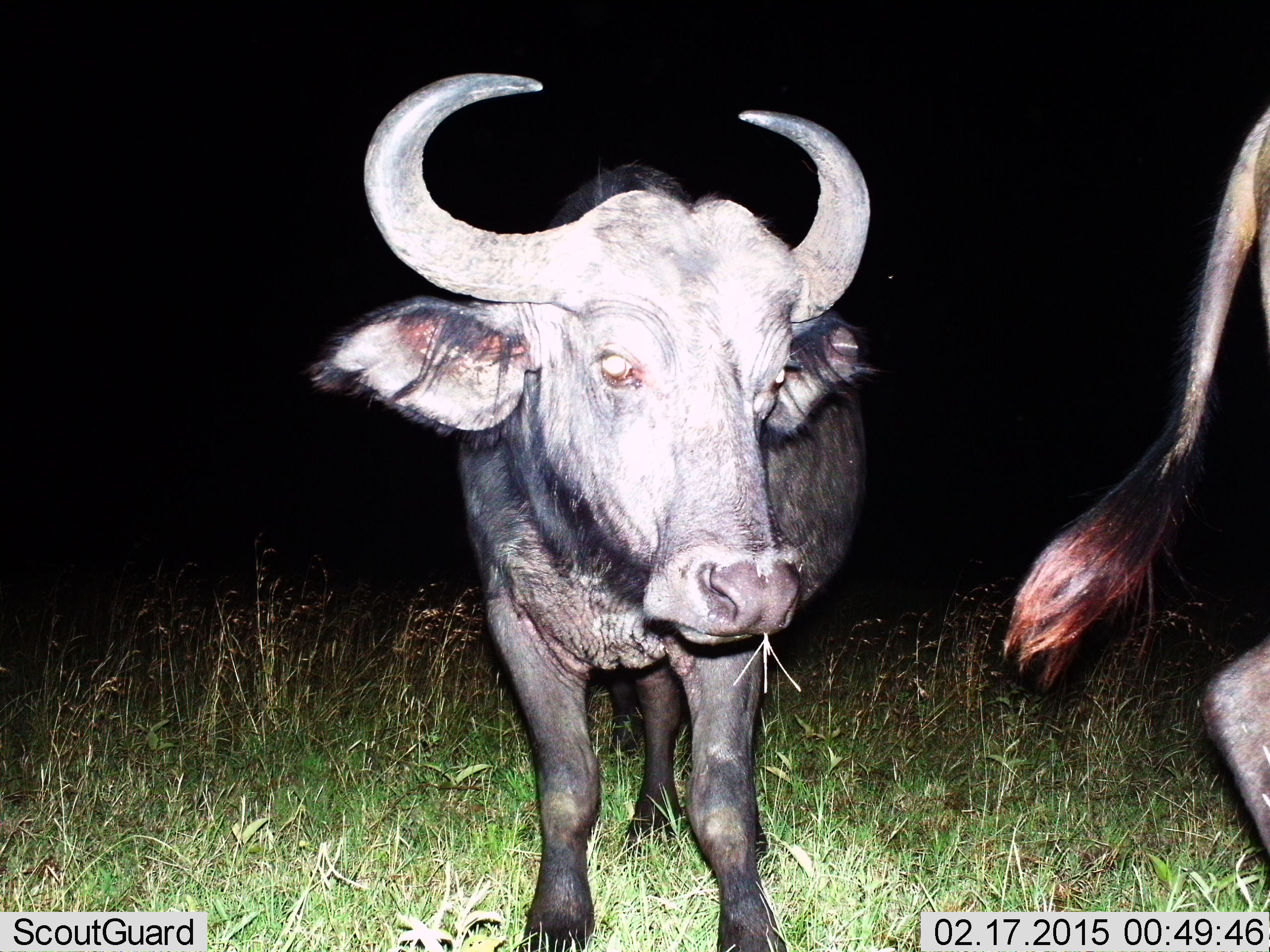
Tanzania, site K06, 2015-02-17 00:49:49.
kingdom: Animalia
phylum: Chordata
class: Mammalia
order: Artiodactyla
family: Bovidae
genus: Syncerus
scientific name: Syncerus caffer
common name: cape buffalo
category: buffalo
Buffalo (cape buffalo) (Syncerus caffer), count 2. Behavior (volunteer vote fractions): standing 100%, resting 0%, moving 0%, interacting 0%. Young present (vote fraction): 10%. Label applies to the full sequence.